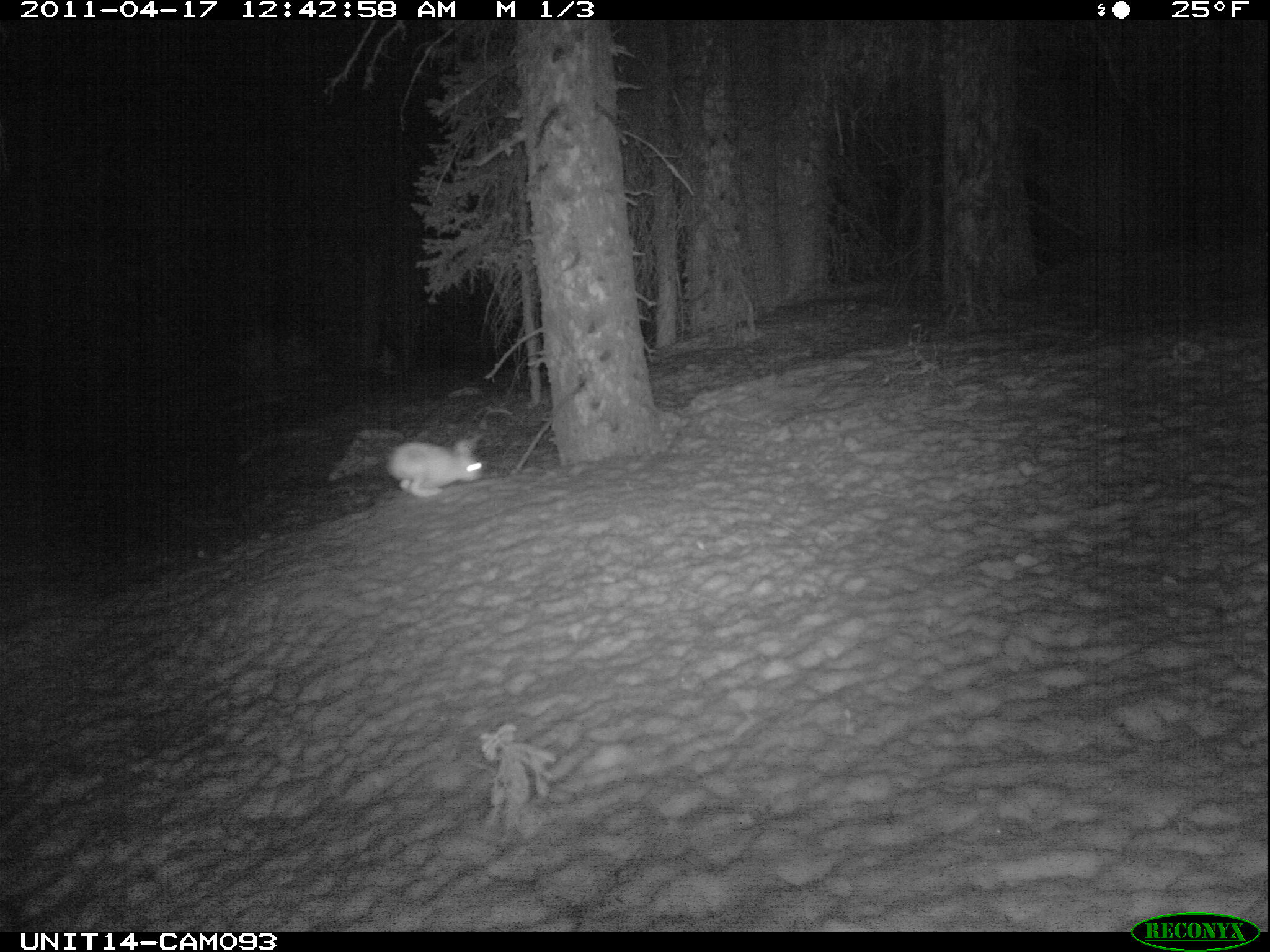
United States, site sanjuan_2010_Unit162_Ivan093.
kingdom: Animalia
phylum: Chordata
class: Mammalia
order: Lagomorpha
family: Leporidae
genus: Lepus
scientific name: Lepus americanus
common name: snowshoe hare